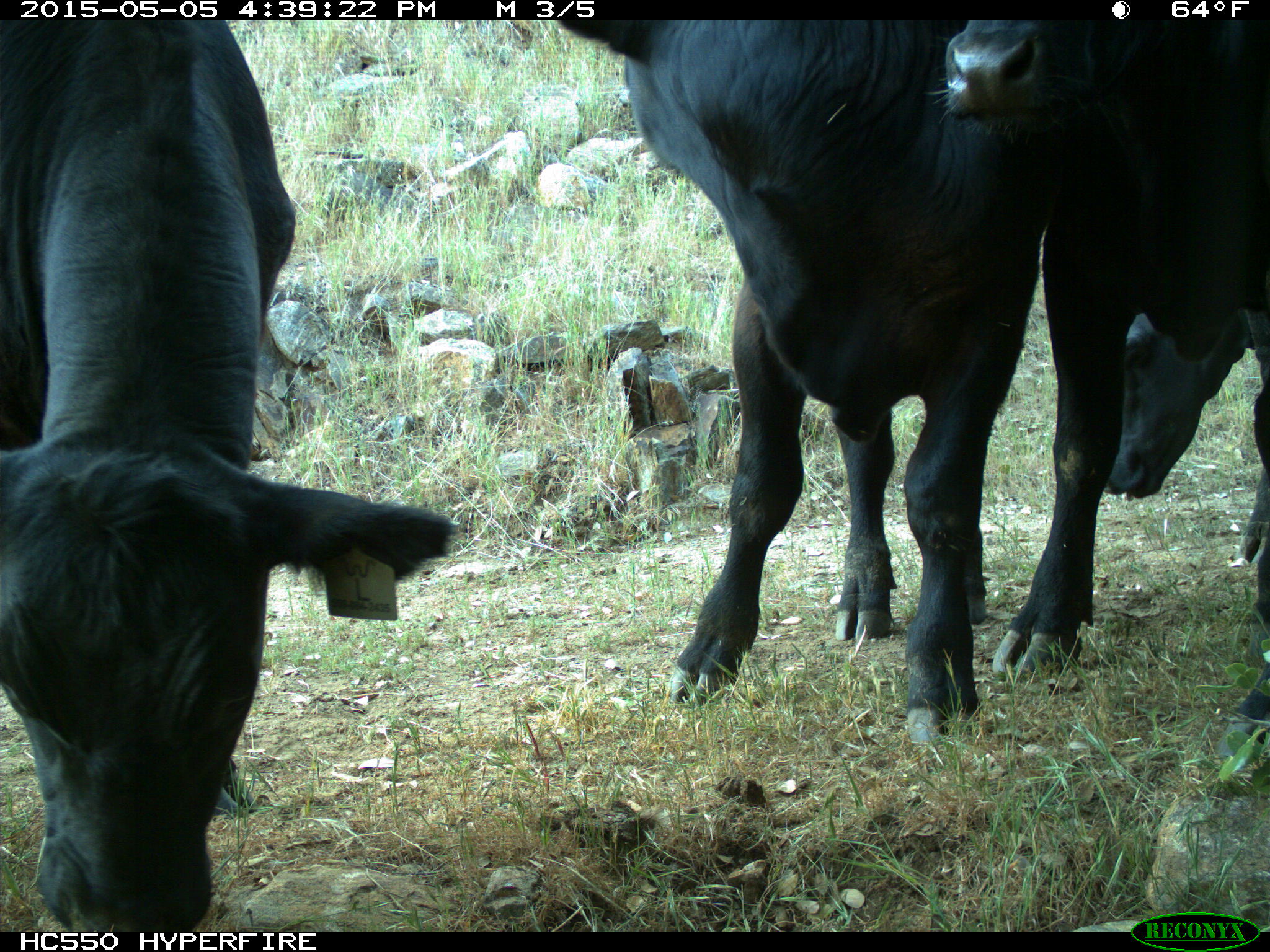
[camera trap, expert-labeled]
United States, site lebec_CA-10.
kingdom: Animalia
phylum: Chordata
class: Mammalia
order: Artiodactyla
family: Bovidae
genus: Bos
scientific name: Bos taurus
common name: domestic cow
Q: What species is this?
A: Bos taurus (domestic cow).